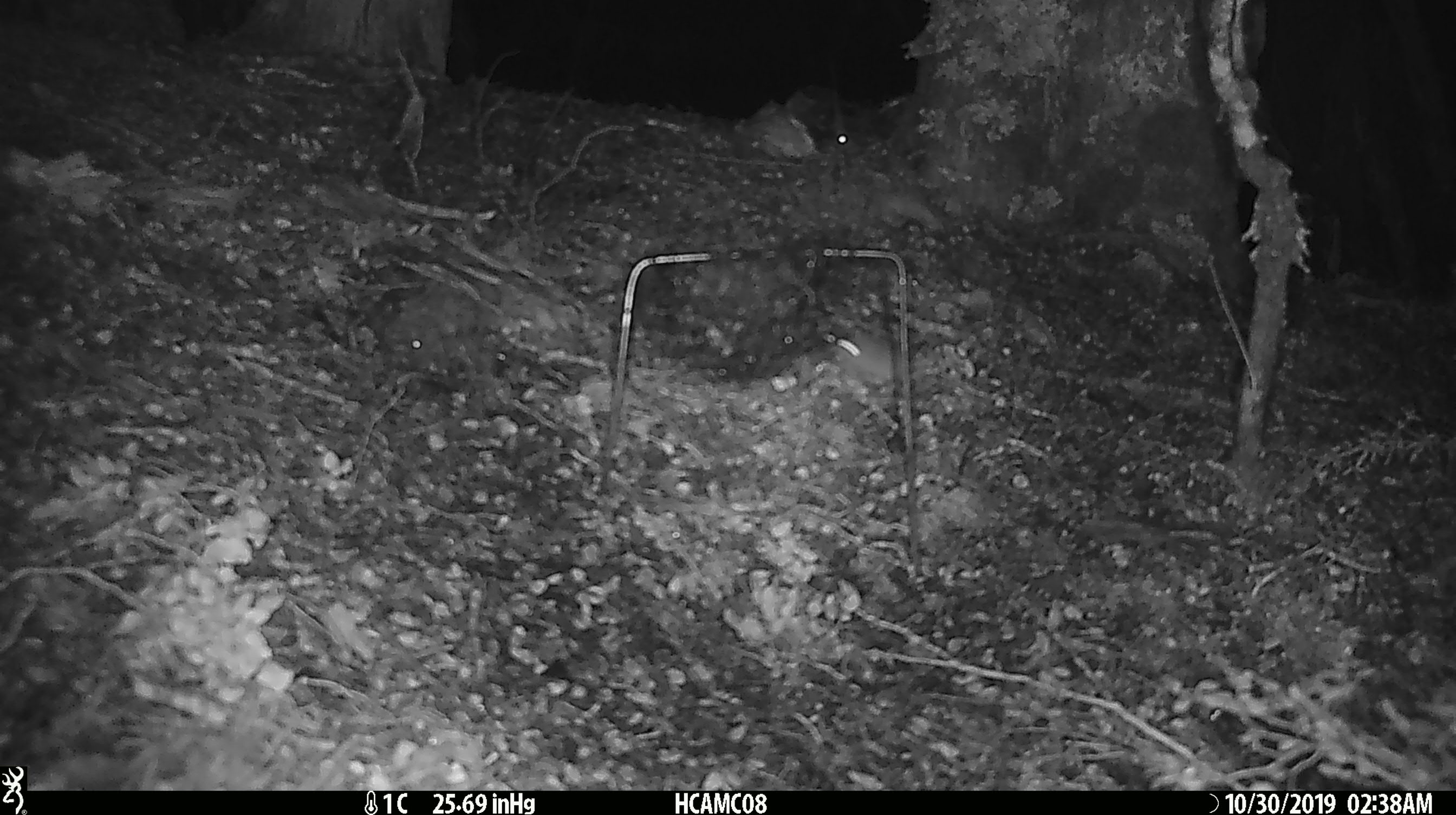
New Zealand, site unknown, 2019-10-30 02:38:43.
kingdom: Animalia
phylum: Chordata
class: Mammalia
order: Rodentia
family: Muridae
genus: Mus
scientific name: Mus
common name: mouse